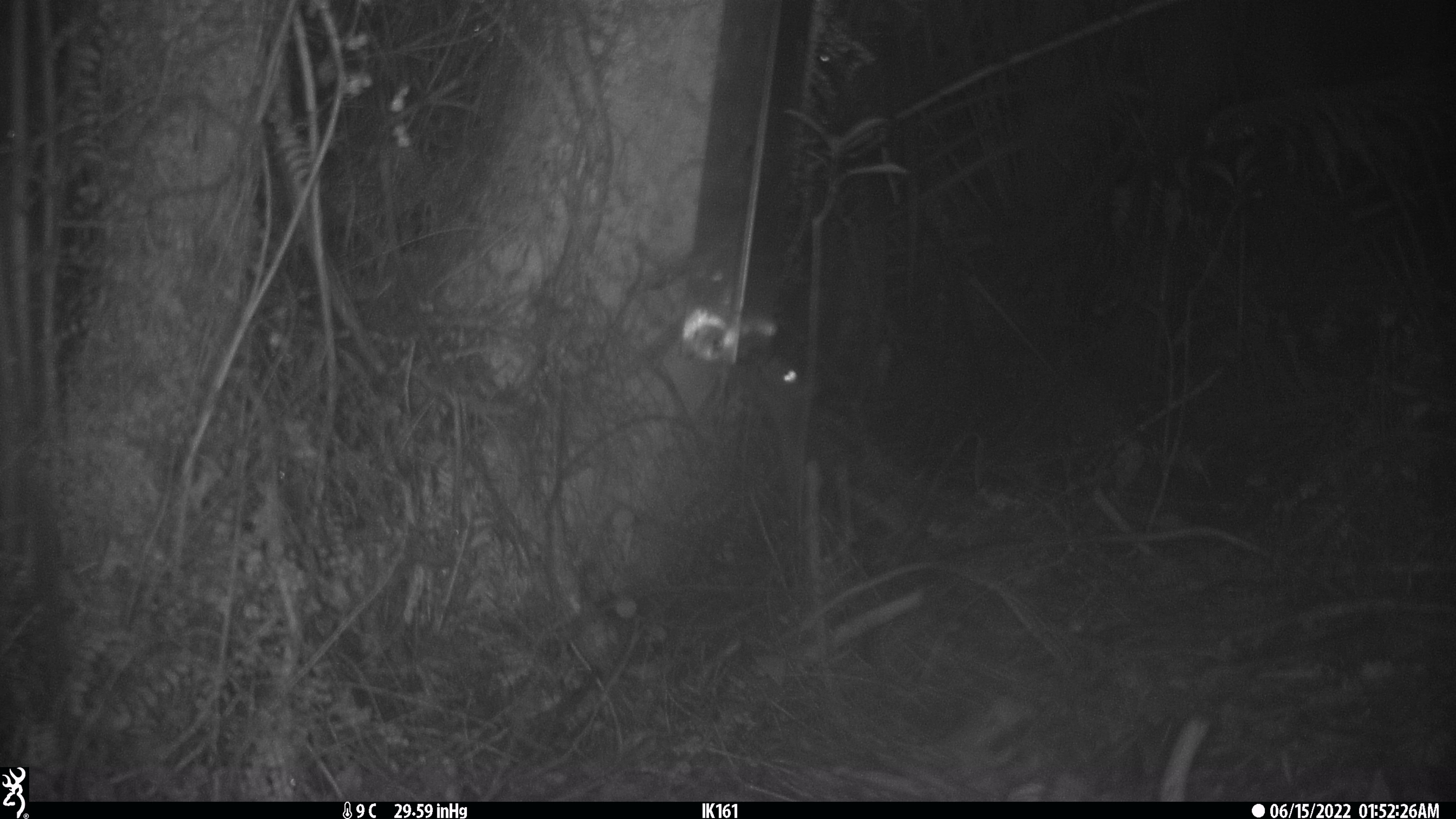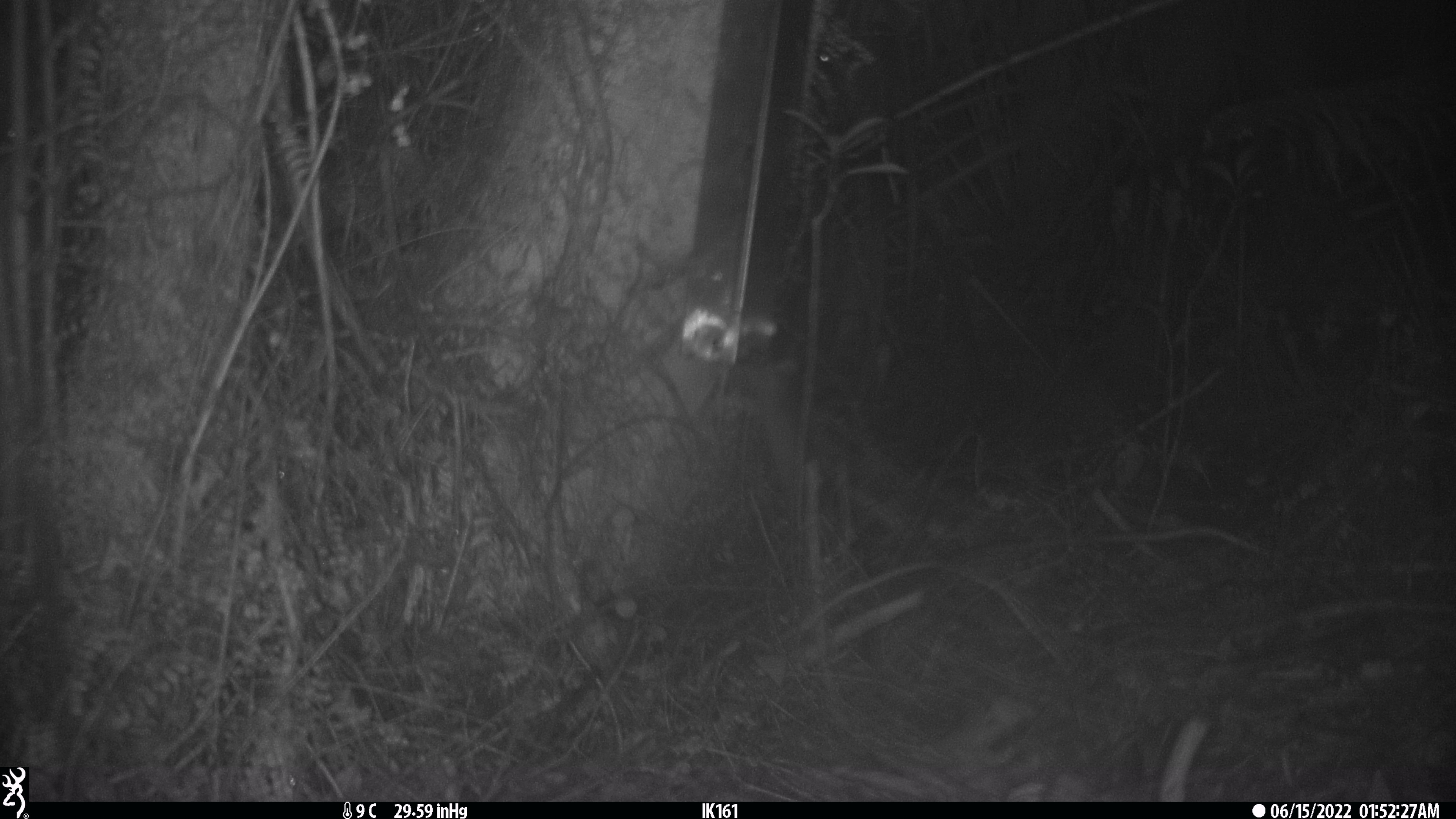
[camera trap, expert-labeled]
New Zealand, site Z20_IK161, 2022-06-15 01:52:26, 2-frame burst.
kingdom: Animalia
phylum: Chordata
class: Mammalia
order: Rodentia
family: Muridae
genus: Rattus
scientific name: Rattus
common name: rat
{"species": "rat (Rattus)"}